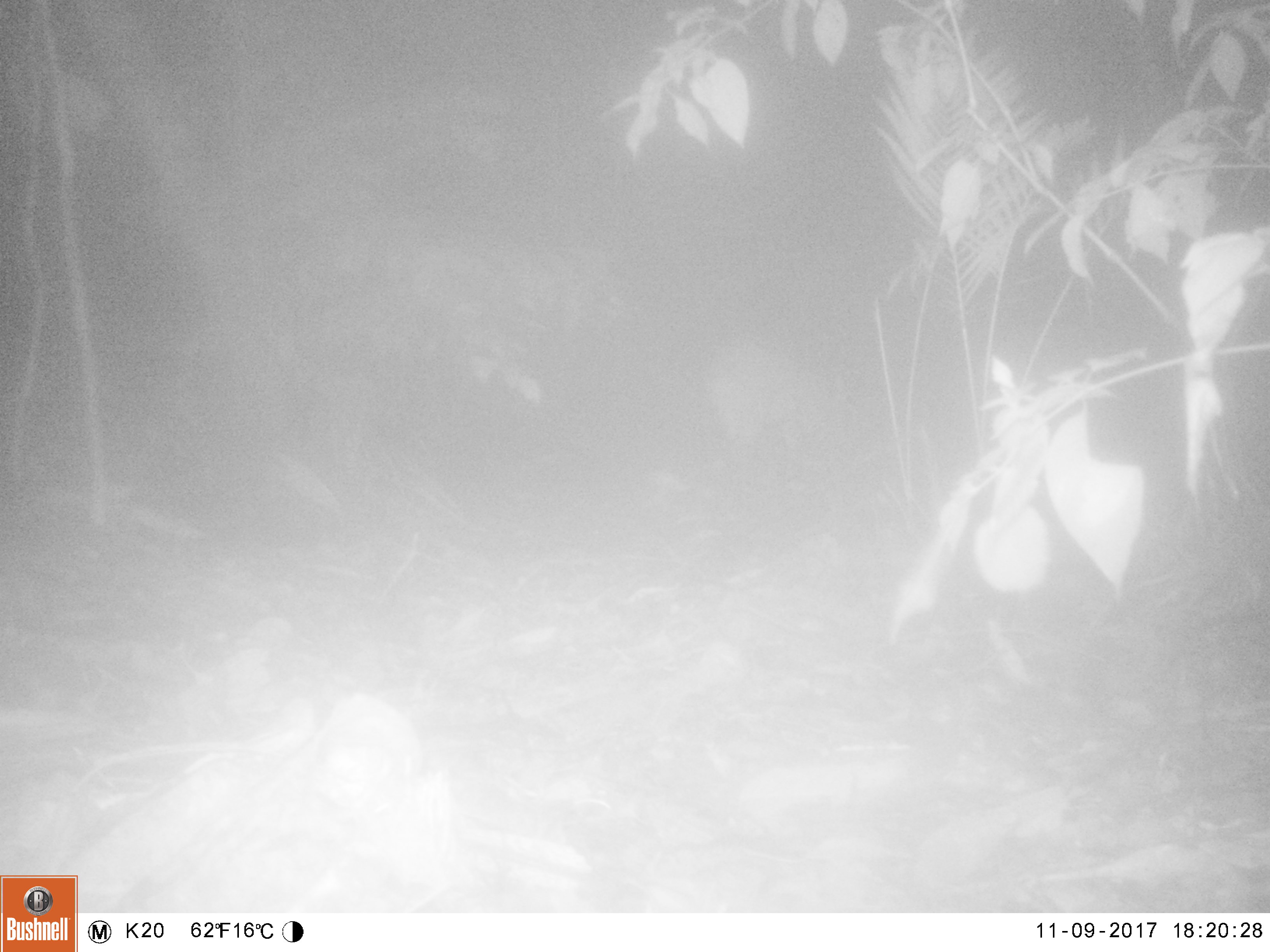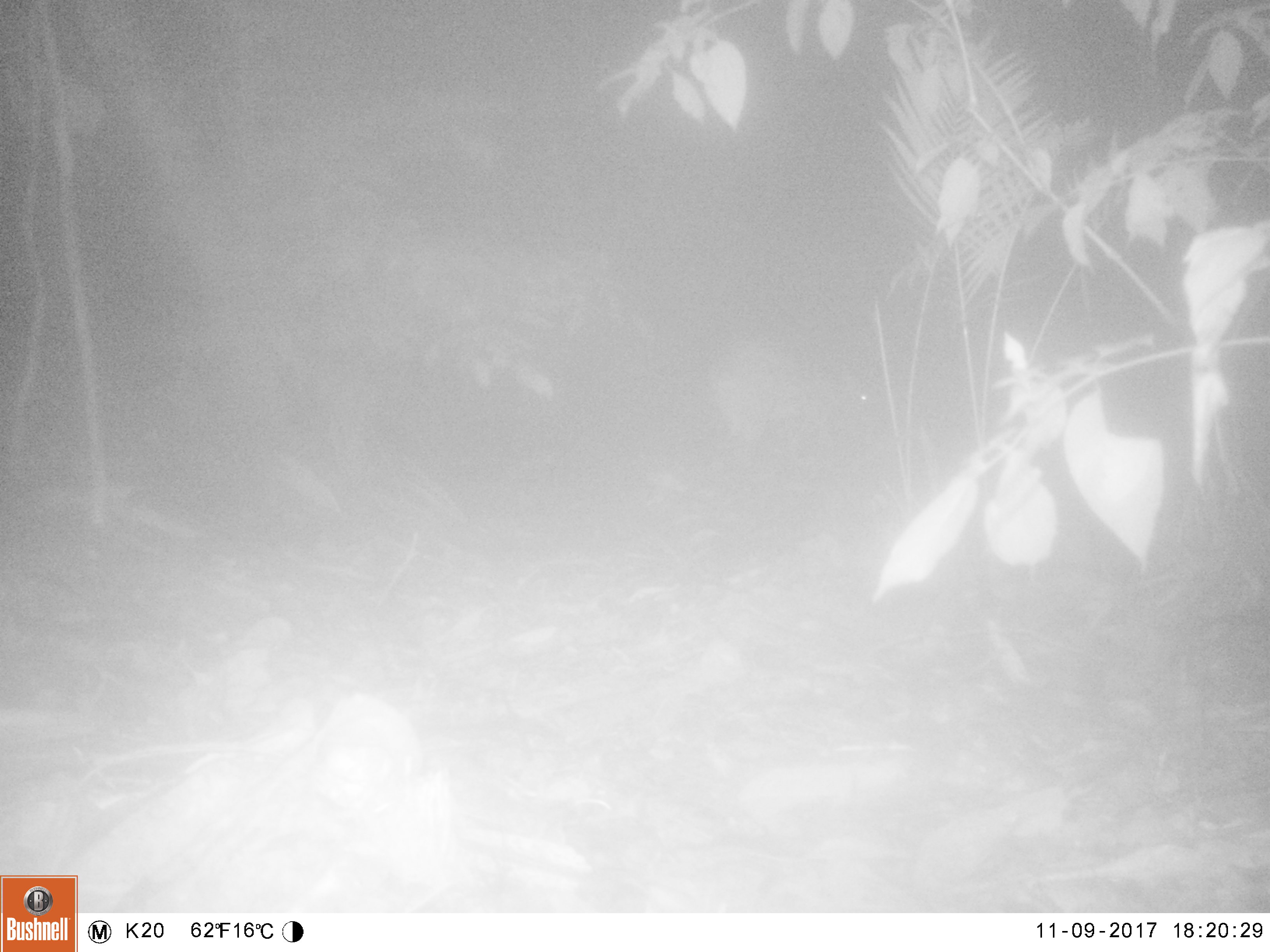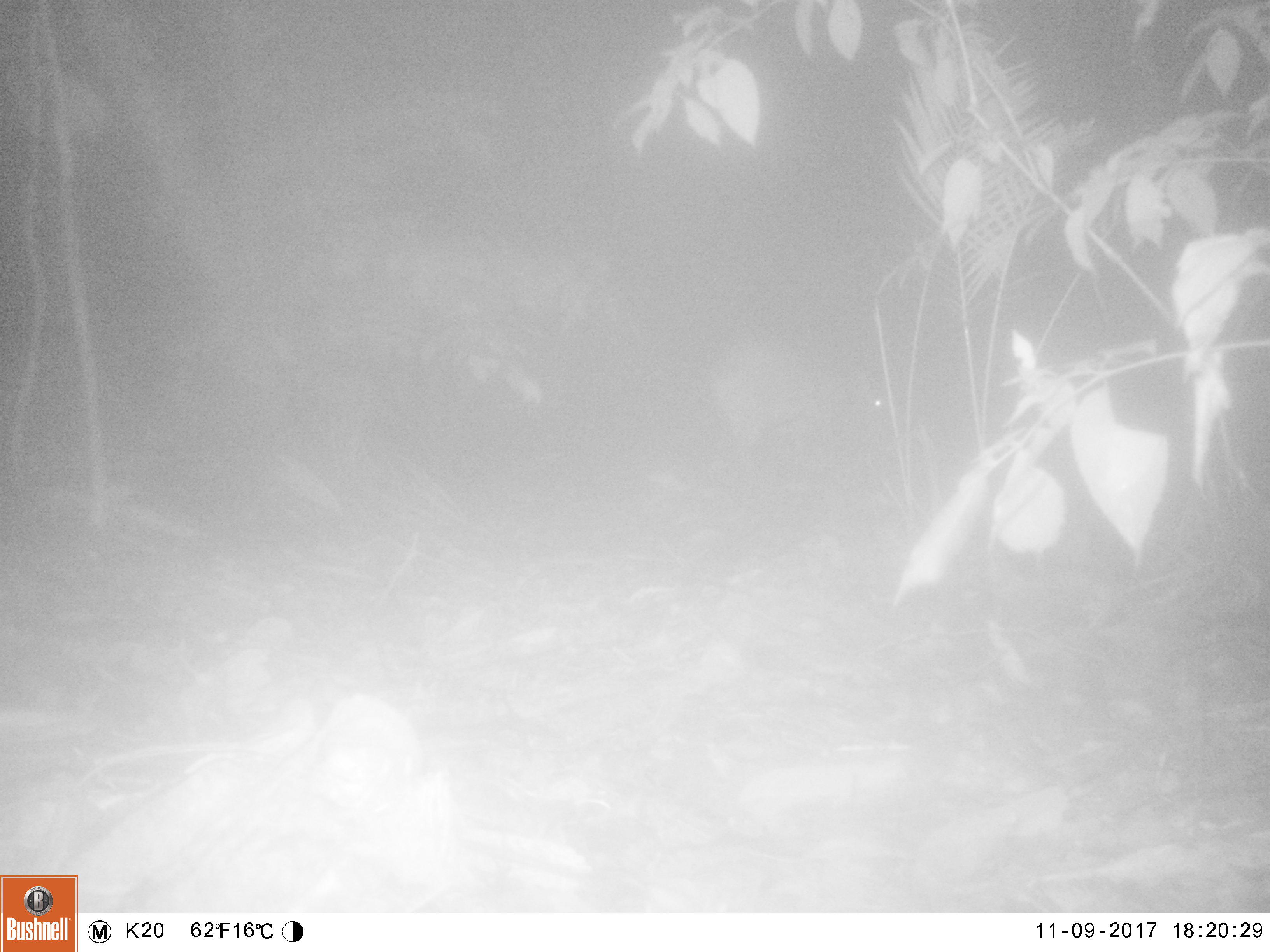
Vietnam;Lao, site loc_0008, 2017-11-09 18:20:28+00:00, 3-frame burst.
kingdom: Animalia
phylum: Chordata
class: Mammalia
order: Artiodactyla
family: Suidae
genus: Sus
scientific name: Sus scrofa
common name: eurasian wild pig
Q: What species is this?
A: Eurasian wild pig (Sus scrofa).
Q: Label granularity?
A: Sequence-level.